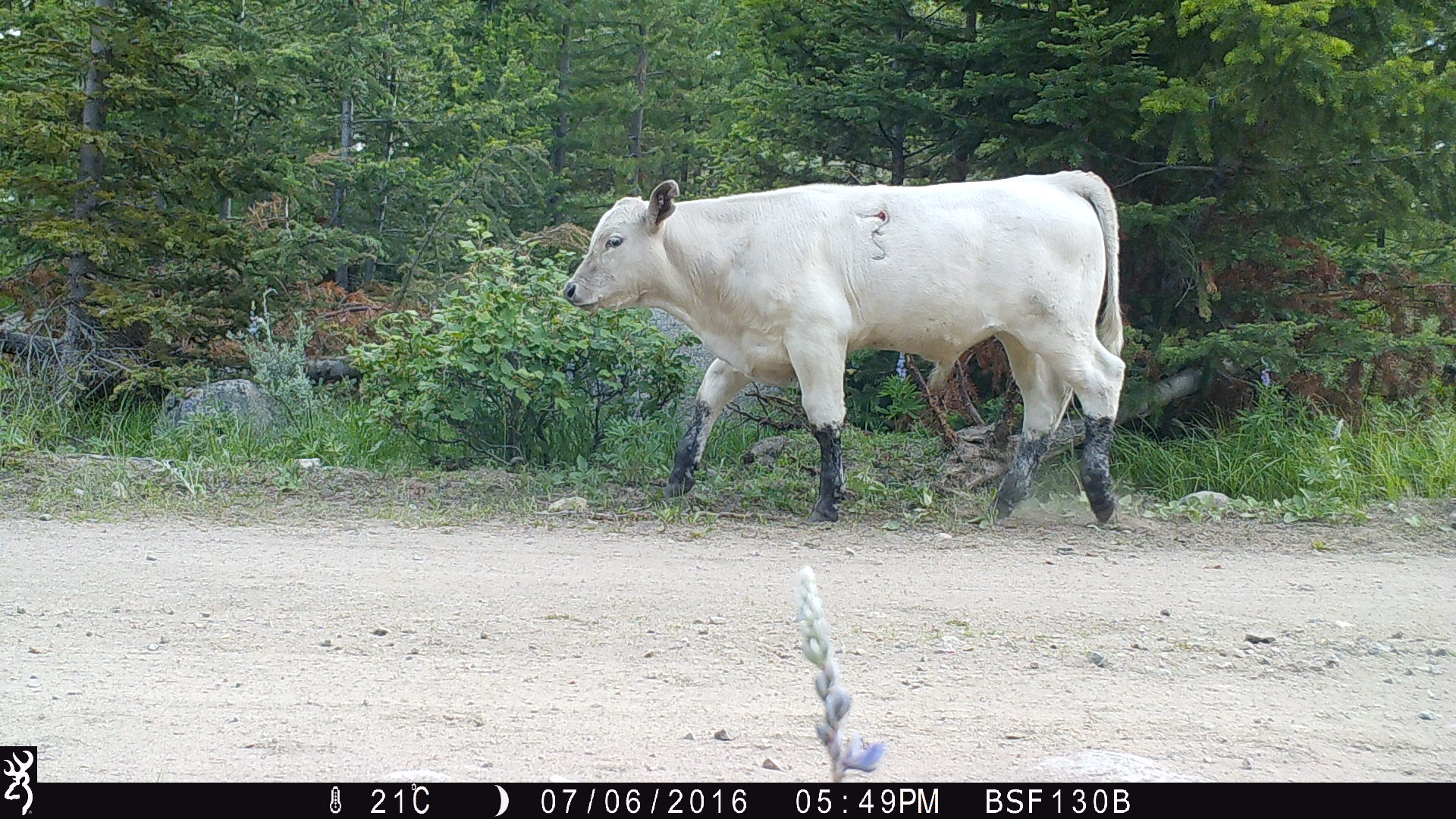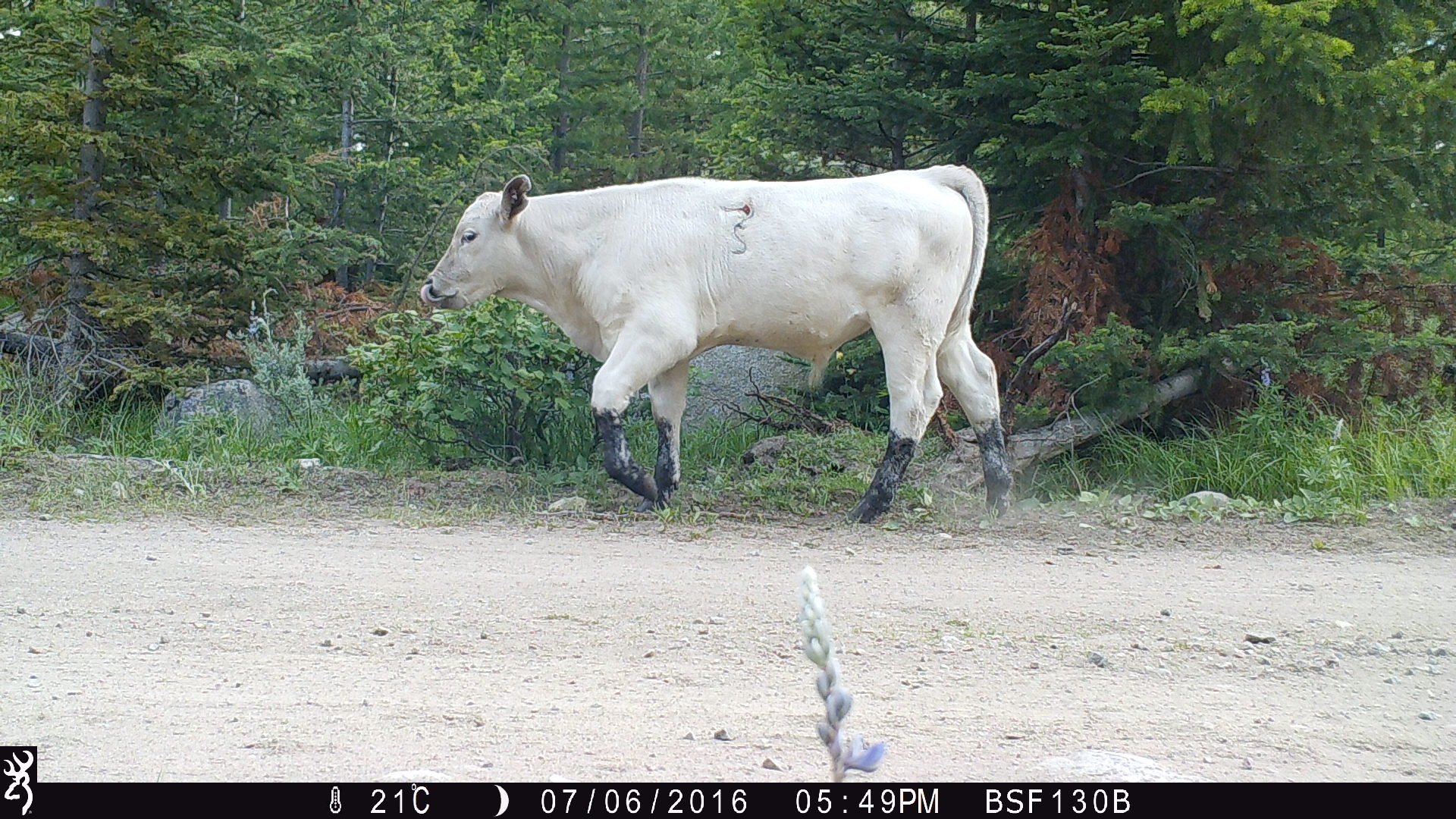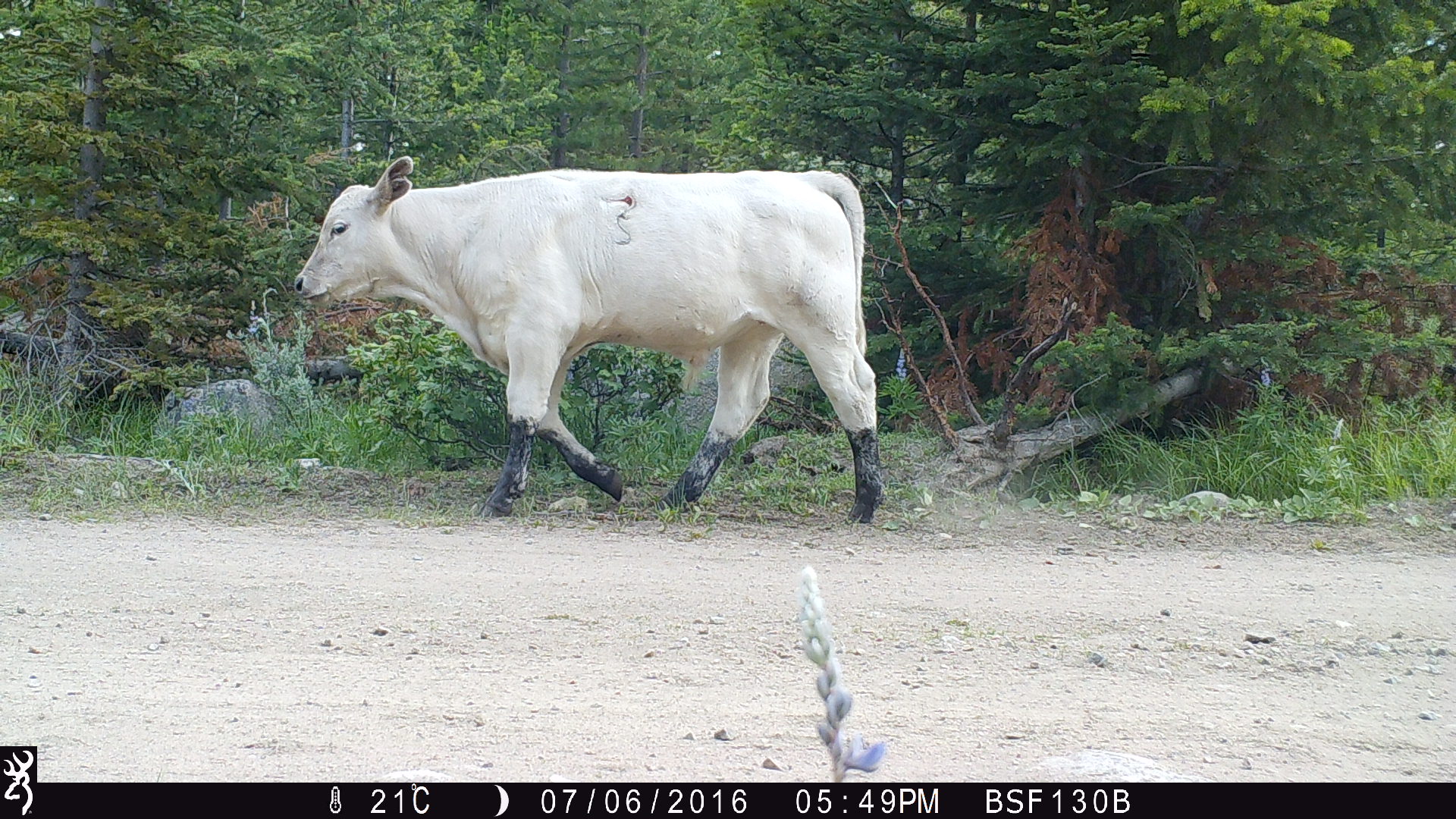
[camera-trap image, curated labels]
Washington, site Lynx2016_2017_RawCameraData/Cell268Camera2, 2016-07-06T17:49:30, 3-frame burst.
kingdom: Animalia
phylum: Chordata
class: Mammalia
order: Artiodactyla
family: Bovidae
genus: Bos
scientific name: Bos taurus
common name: domestic cattle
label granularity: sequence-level